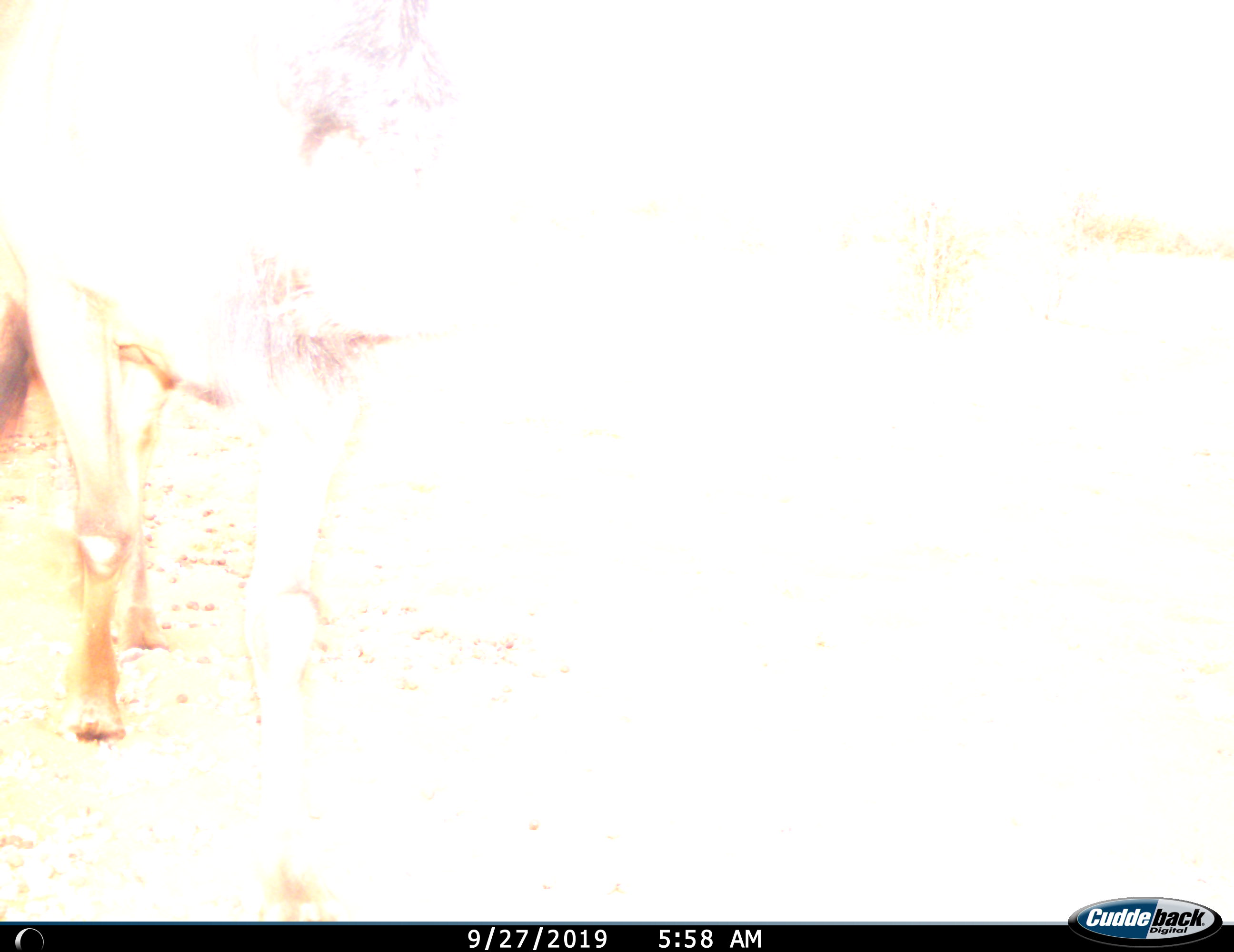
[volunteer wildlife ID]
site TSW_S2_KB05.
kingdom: Animalia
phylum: Chordata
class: Mammalia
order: Artiodactyla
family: Bovidae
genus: Connochaetes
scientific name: Connochaetes taurinus taurinus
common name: blue wildebeest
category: wildebeestblue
Wildebeestblue (blue wildebeest) (Connochaetes taurinus taurinus), count 1. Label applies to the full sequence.